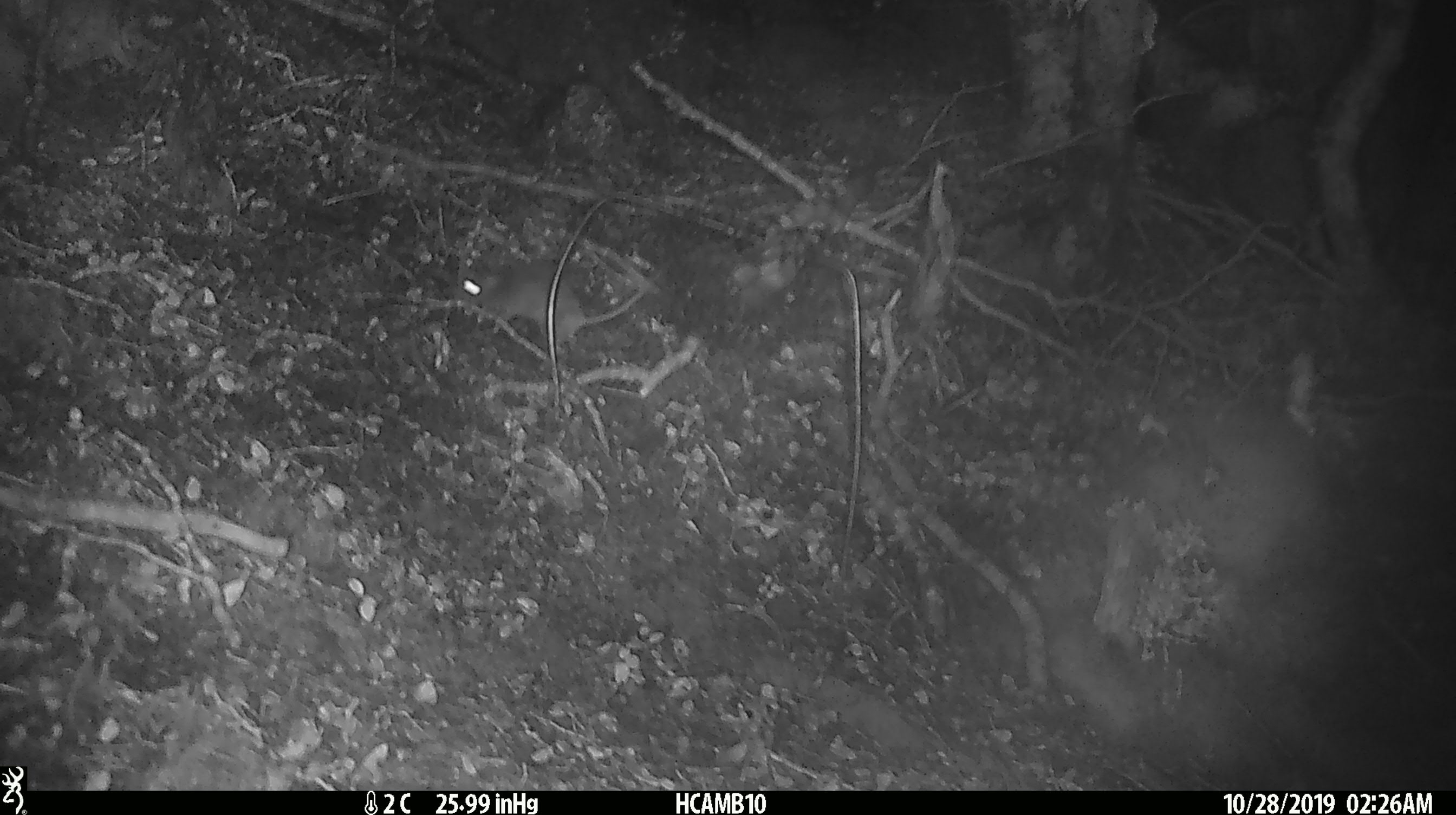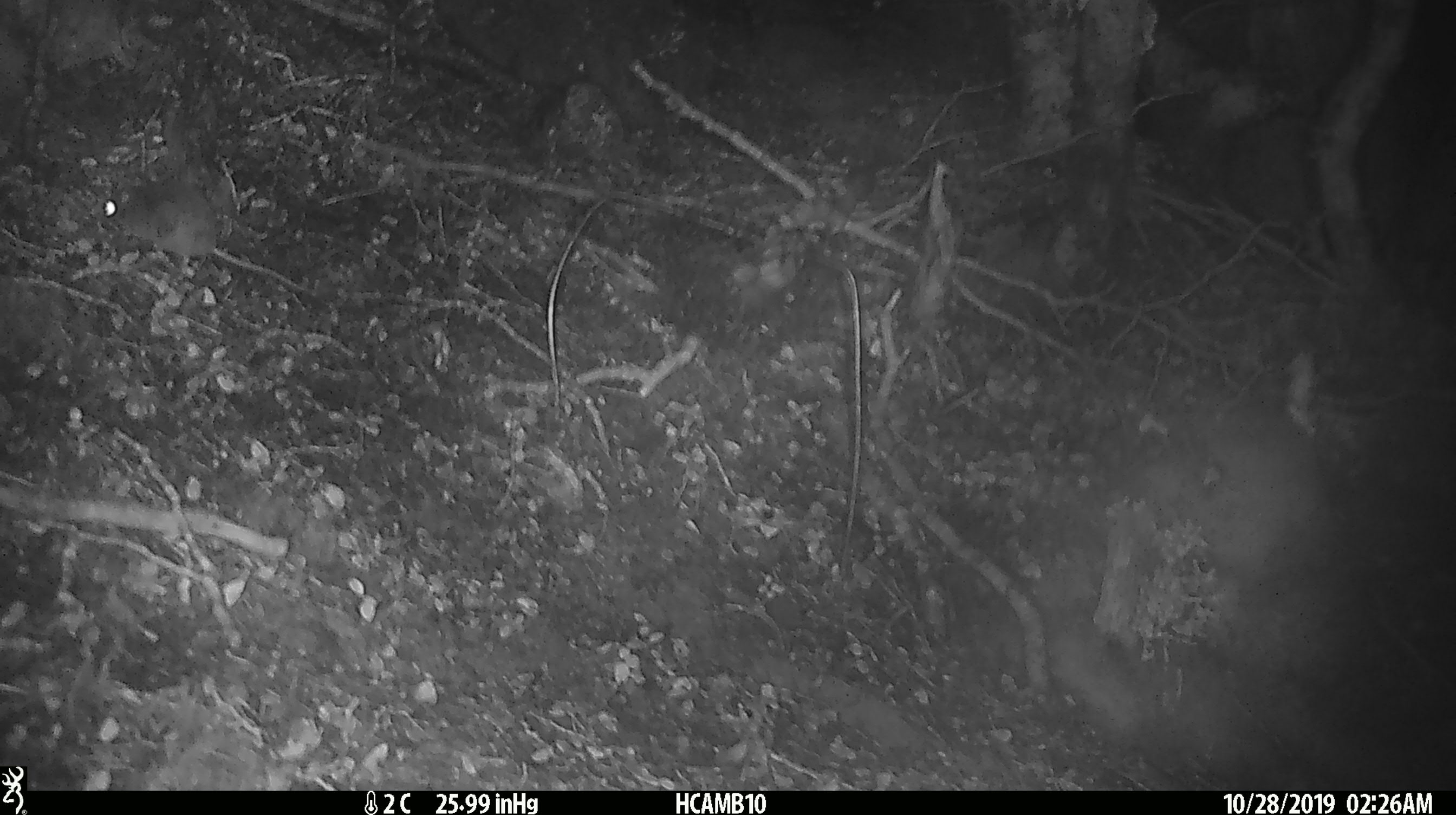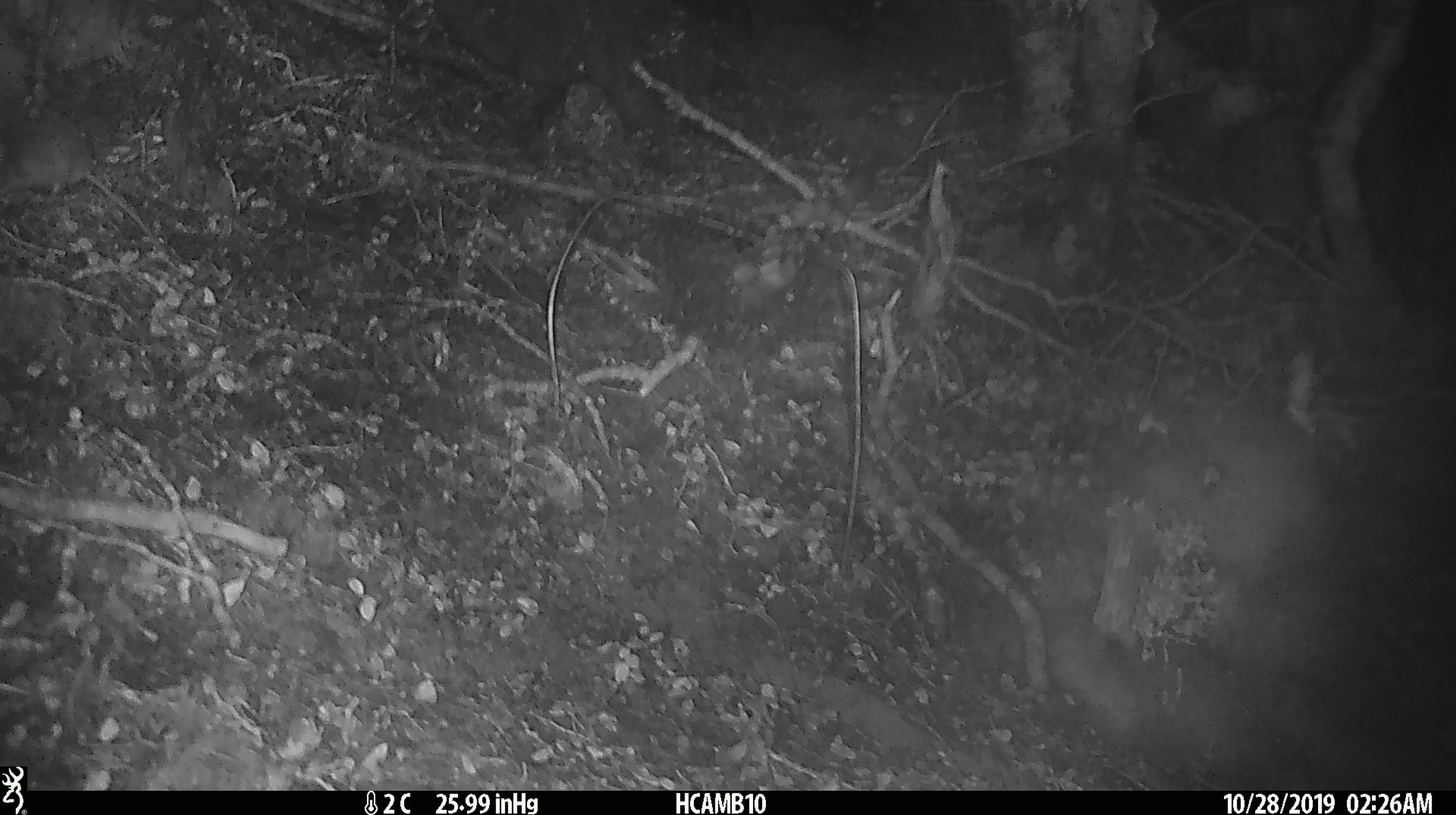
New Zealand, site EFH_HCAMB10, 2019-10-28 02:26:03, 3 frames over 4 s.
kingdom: Animalia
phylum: Chordata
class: Mammalia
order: Rodentia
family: Muridae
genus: Mus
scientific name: Mus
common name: mouse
Mouse (Mus).